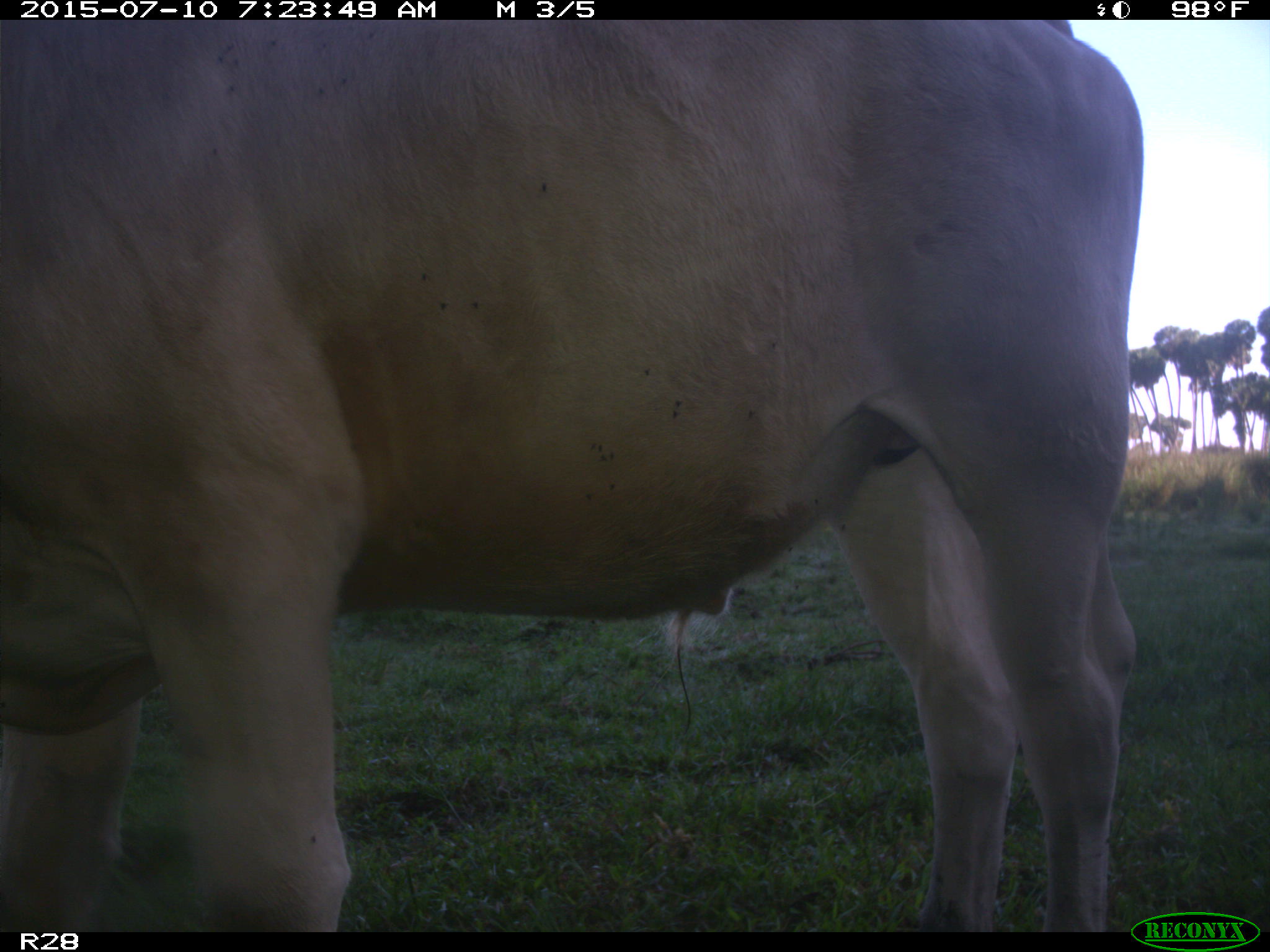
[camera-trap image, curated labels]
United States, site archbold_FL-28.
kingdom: Animalia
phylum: Chordata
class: Mammalia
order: Artiodactyla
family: Bovidae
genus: Bos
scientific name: Bos taurus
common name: domestic cow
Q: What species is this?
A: Bos taurus (domestic cow).